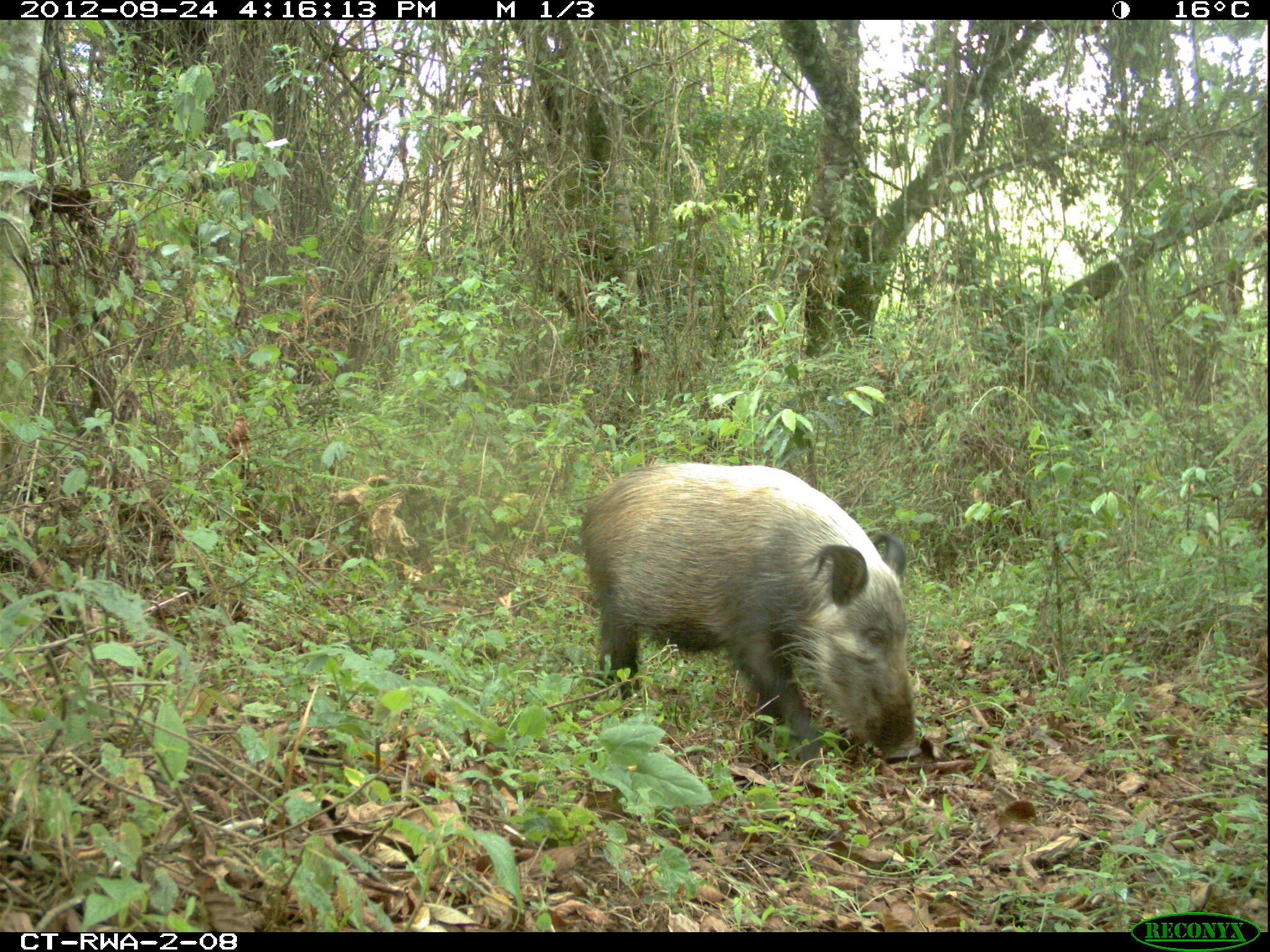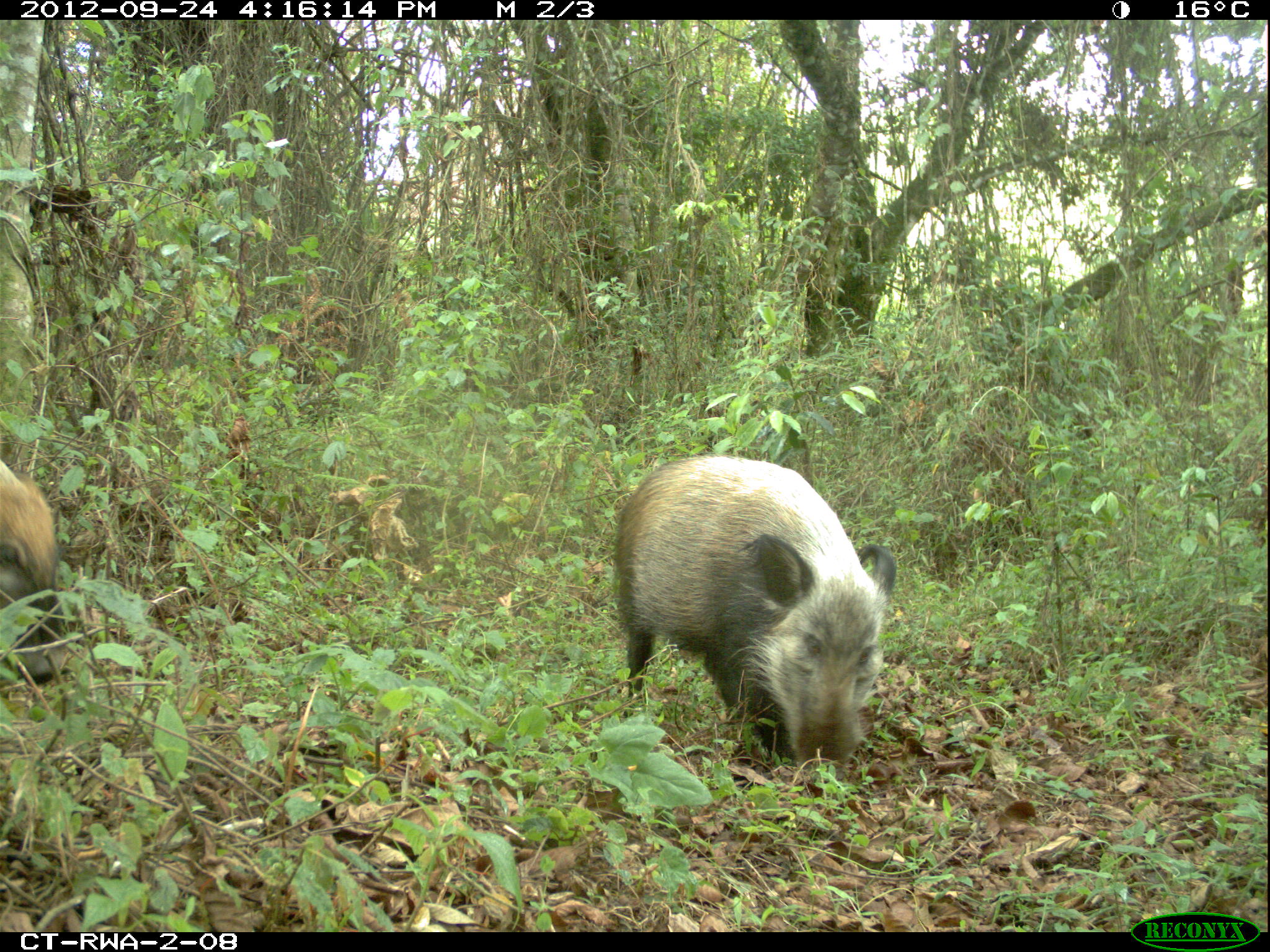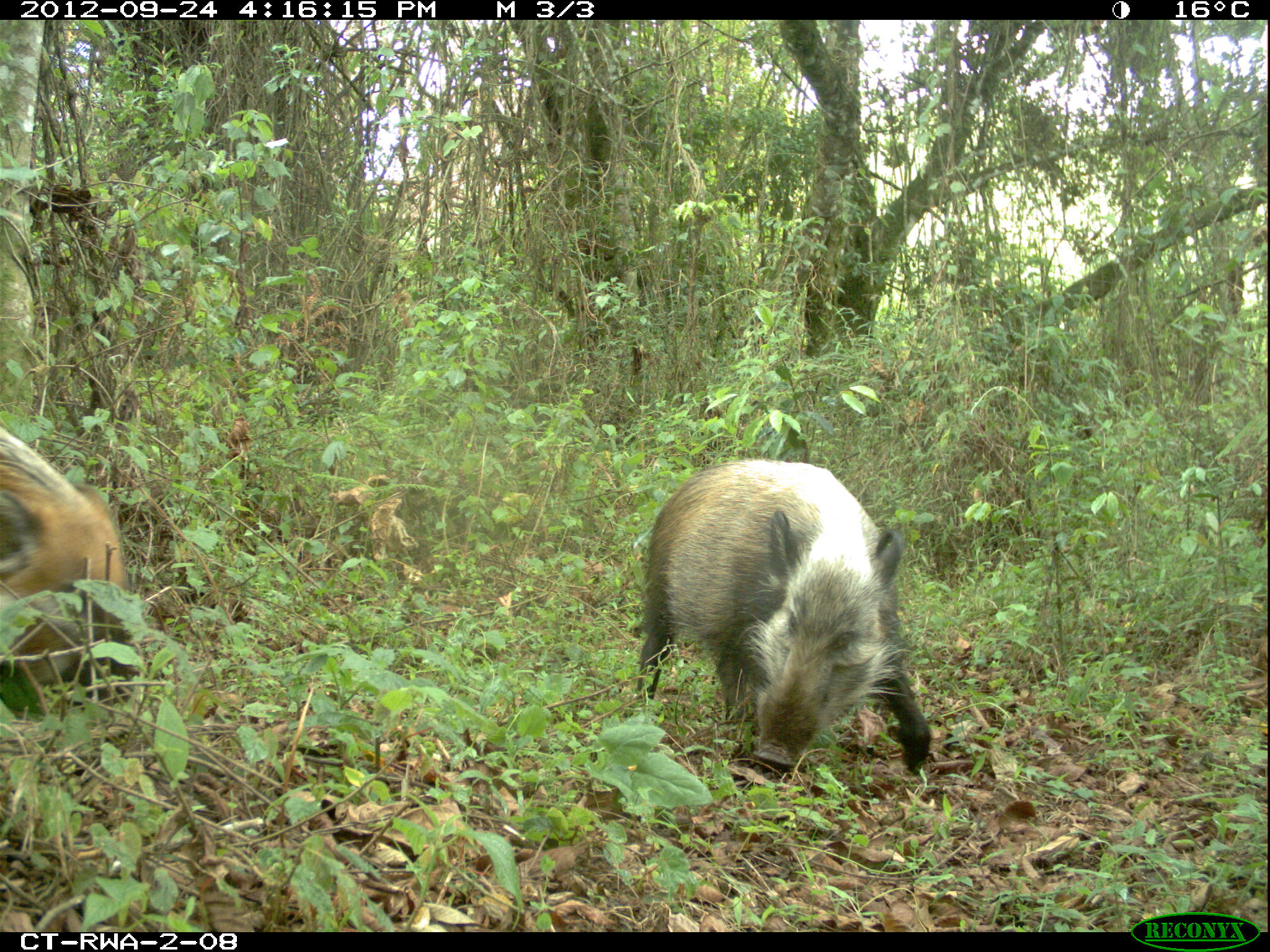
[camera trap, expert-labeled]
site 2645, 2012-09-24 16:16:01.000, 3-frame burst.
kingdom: Animalia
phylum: Chordata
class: Mammalia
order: Artiodactyla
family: Suidae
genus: Potamochoerus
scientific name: Potamochoerus larvatus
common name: bushpig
Potamochoerus larvatus (bushpig), count 5.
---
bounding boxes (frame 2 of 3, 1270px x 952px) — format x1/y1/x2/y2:
potamochoerus larvatus: 611/452/895/786; 0/458/68/683